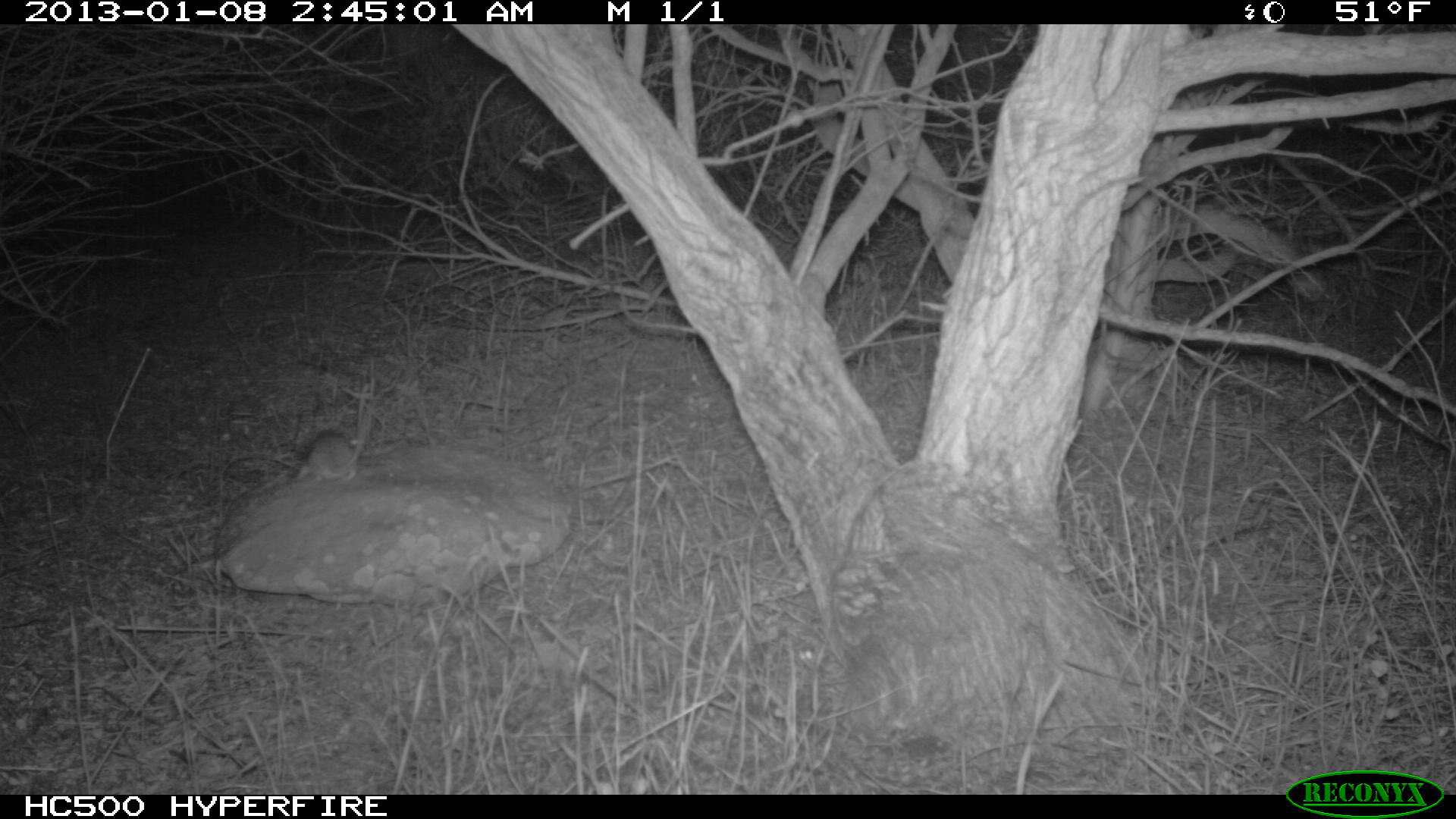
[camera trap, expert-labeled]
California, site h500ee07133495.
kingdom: Animalia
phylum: Chordata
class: Mammalia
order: Rodentia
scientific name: Rodentia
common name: rodent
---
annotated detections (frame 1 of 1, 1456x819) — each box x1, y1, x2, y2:
rodent: 294, 419, 367, 482